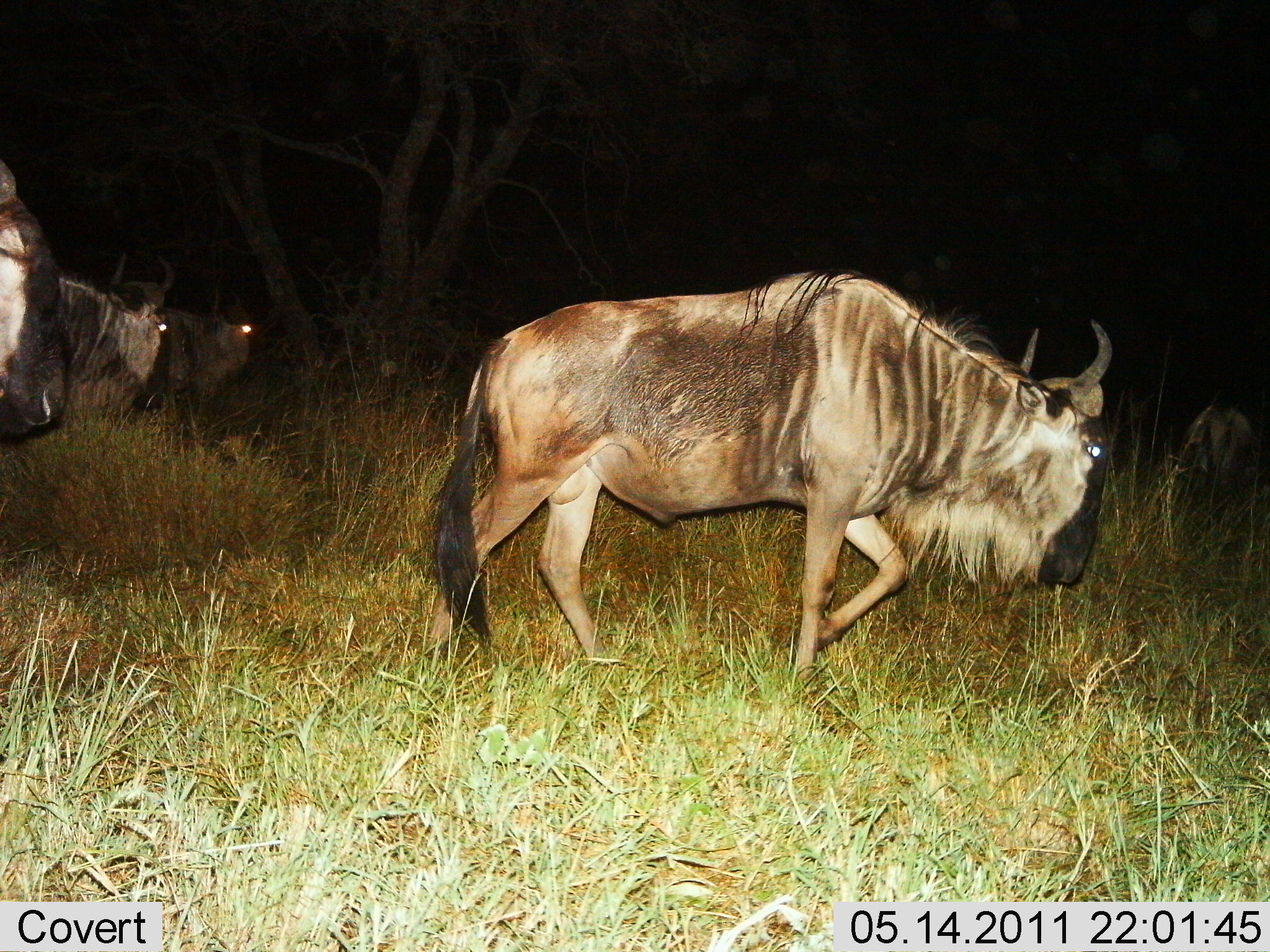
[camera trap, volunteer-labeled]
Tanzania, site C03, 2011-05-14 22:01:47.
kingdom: Animalia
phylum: Chordata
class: Mammalia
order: Artiodactyla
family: Bovidae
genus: Connochaetes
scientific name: Connochaetes taurinus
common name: blue wildebeest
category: wildebeest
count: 5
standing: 33%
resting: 0%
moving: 83%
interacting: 0%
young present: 0%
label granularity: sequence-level